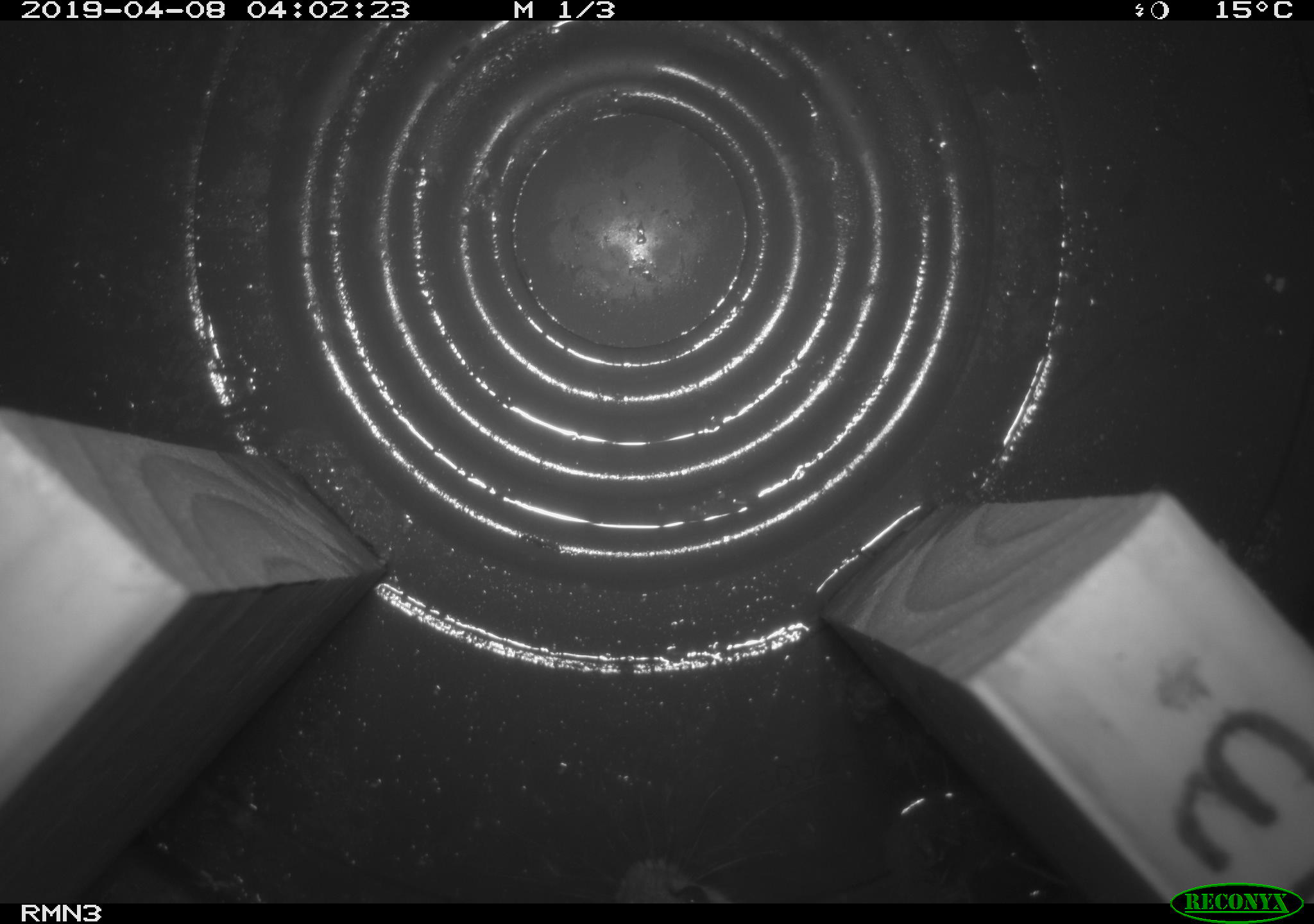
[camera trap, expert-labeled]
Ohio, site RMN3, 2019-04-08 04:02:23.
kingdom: Animalia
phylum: Chordata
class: Mammalia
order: Rodentia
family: Cricetidae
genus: Peromyscus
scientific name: Peromyscus leucopus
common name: white-footed mouse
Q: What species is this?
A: White-footed mouse (Peromyscus leucopus).